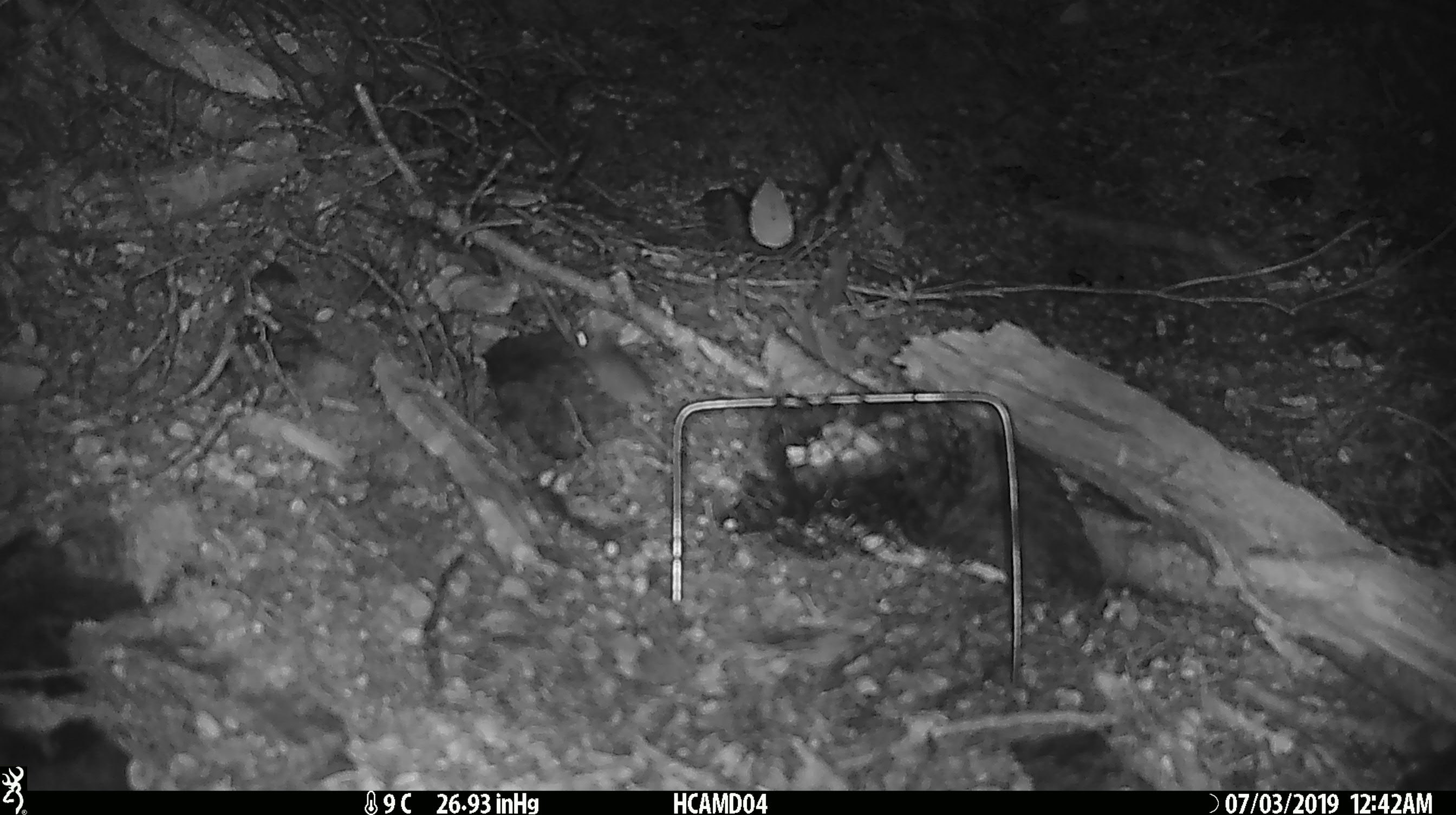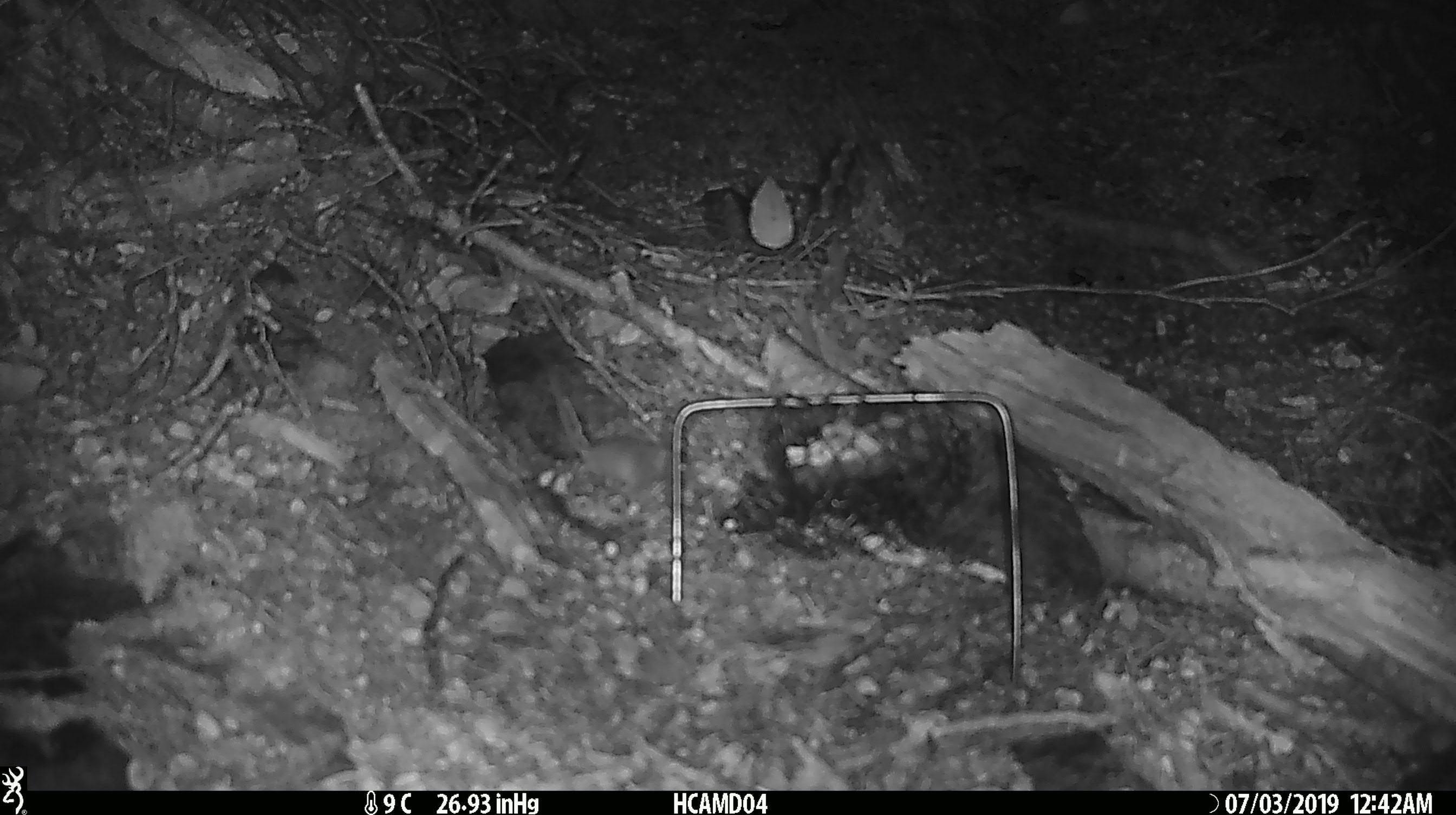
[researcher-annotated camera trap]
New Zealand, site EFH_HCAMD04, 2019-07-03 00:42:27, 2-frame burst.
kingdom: Animalia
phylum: Chordata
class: Mammalia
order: Rodentia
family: Muridae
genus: Mus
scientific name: Mus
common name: mouse